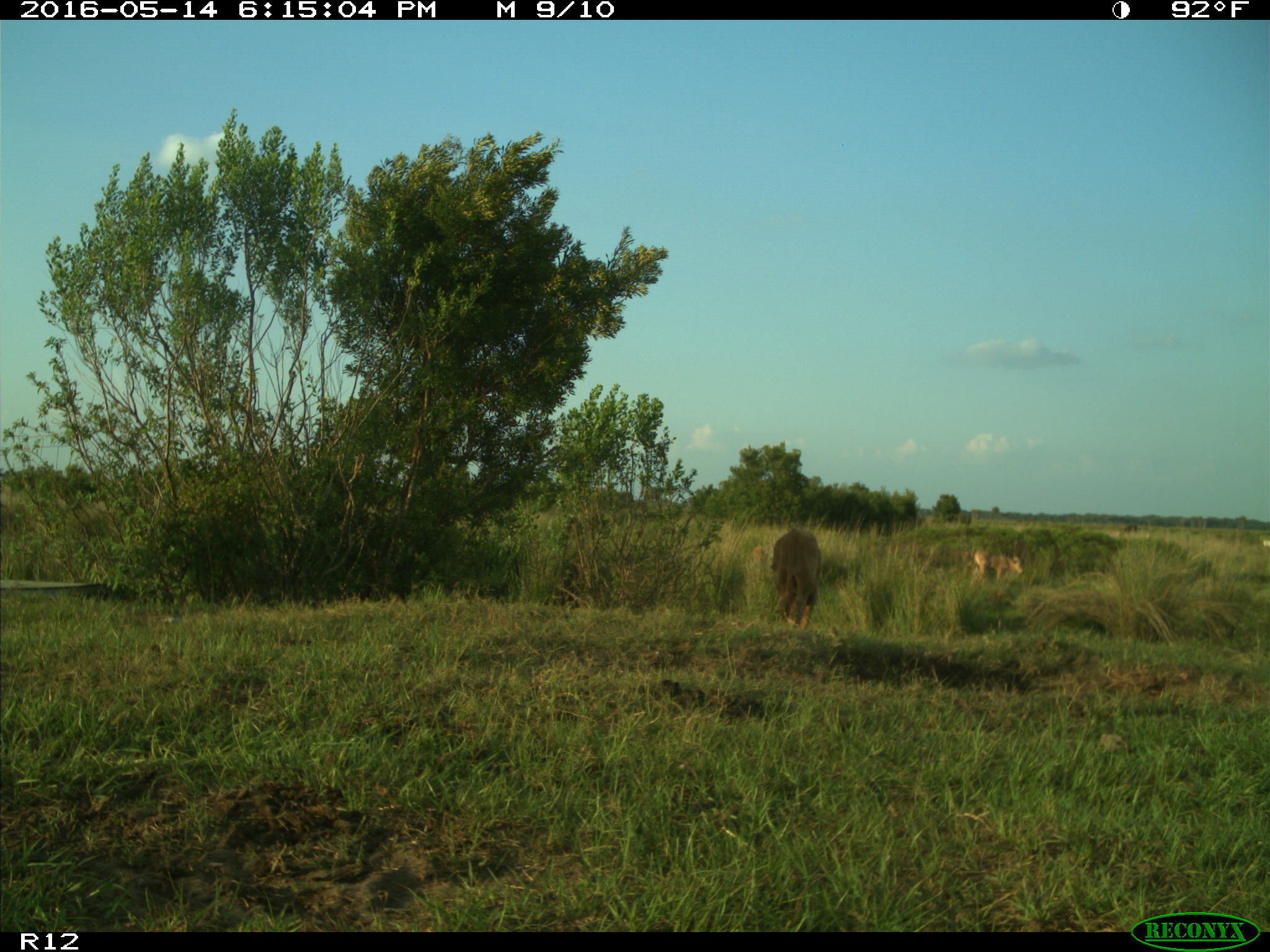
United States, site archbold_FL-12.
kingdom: Animalia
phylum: Chordata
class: Mammalia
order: Artiodactyla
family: Bovidae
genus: Bos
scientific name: Bos taurus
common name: domestic cow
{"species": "Bos taurus (domestic cow)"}